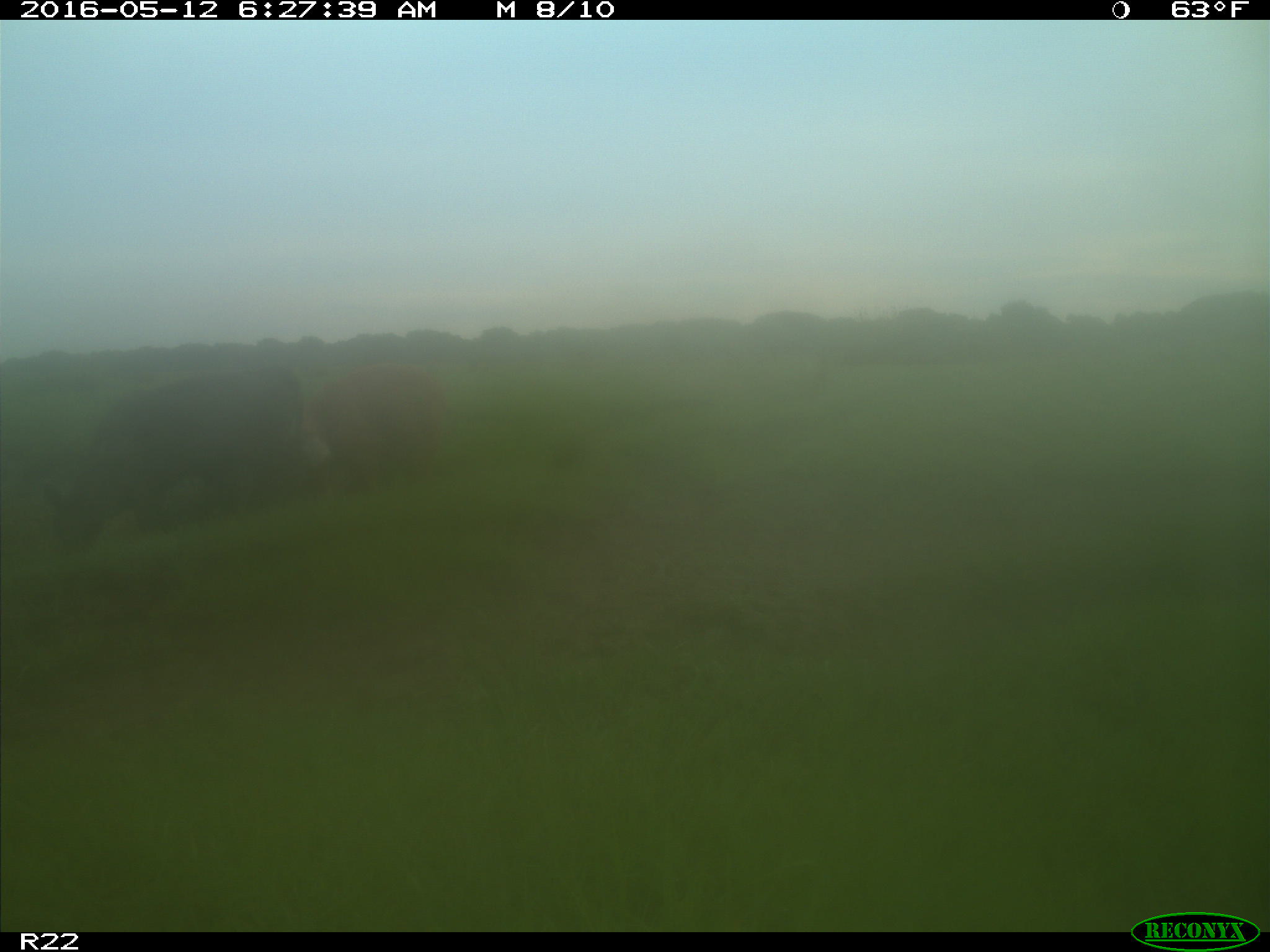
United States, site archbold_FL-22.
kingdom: Animalia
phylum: Chordata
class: Mammalia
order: Artiodactyla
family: Bovidae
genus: Bos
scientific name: Bos taurus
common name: domestic cow